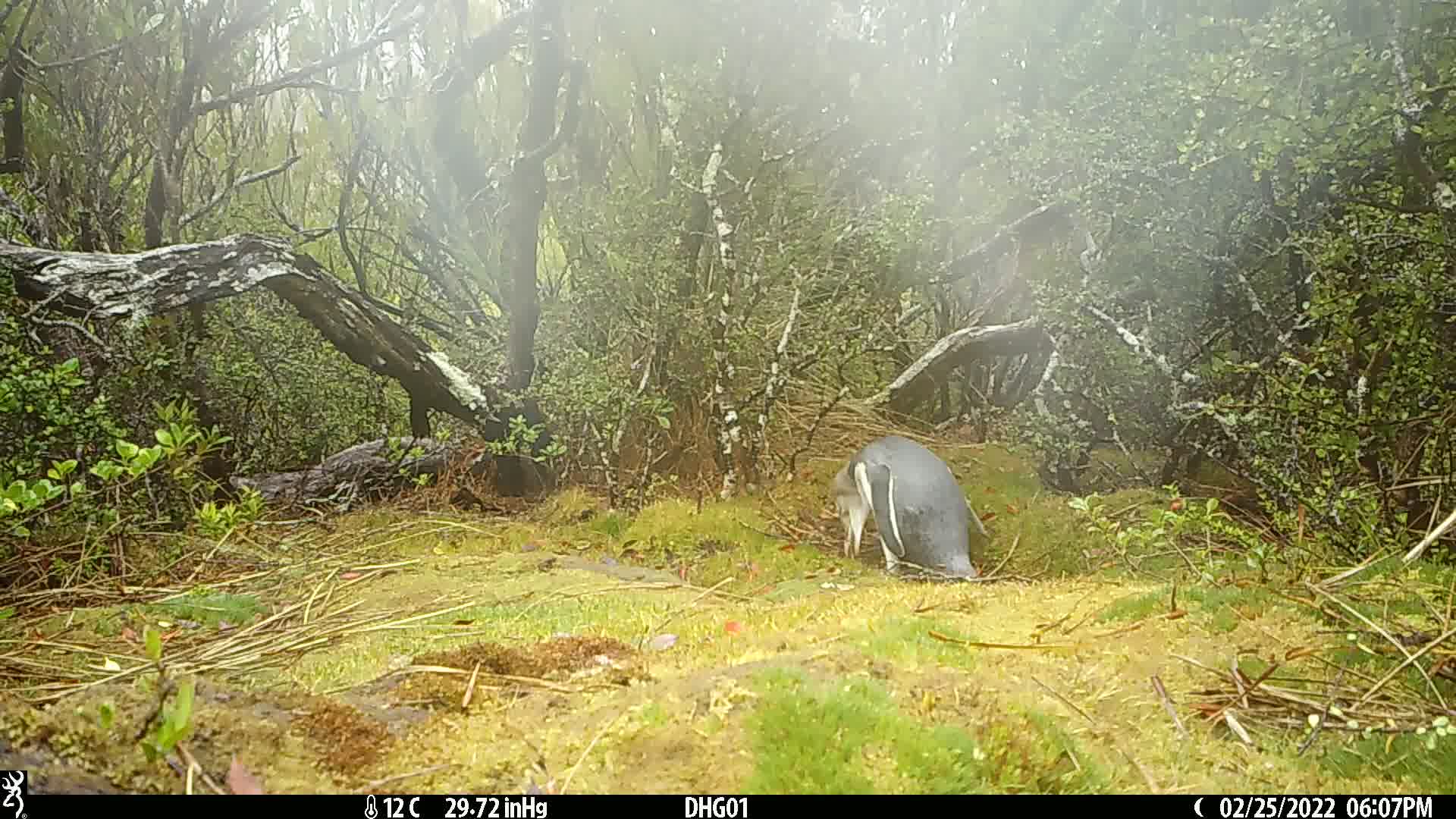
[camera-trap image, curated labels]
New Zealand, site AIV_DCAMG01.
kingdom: Animalia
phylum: Chordata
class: Aves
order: Sphenisciformes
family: Spheniscidae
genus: Megadyptes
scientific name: Megadyptes antipodes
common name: yellow-eyed penguin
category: yellow eyed penguin